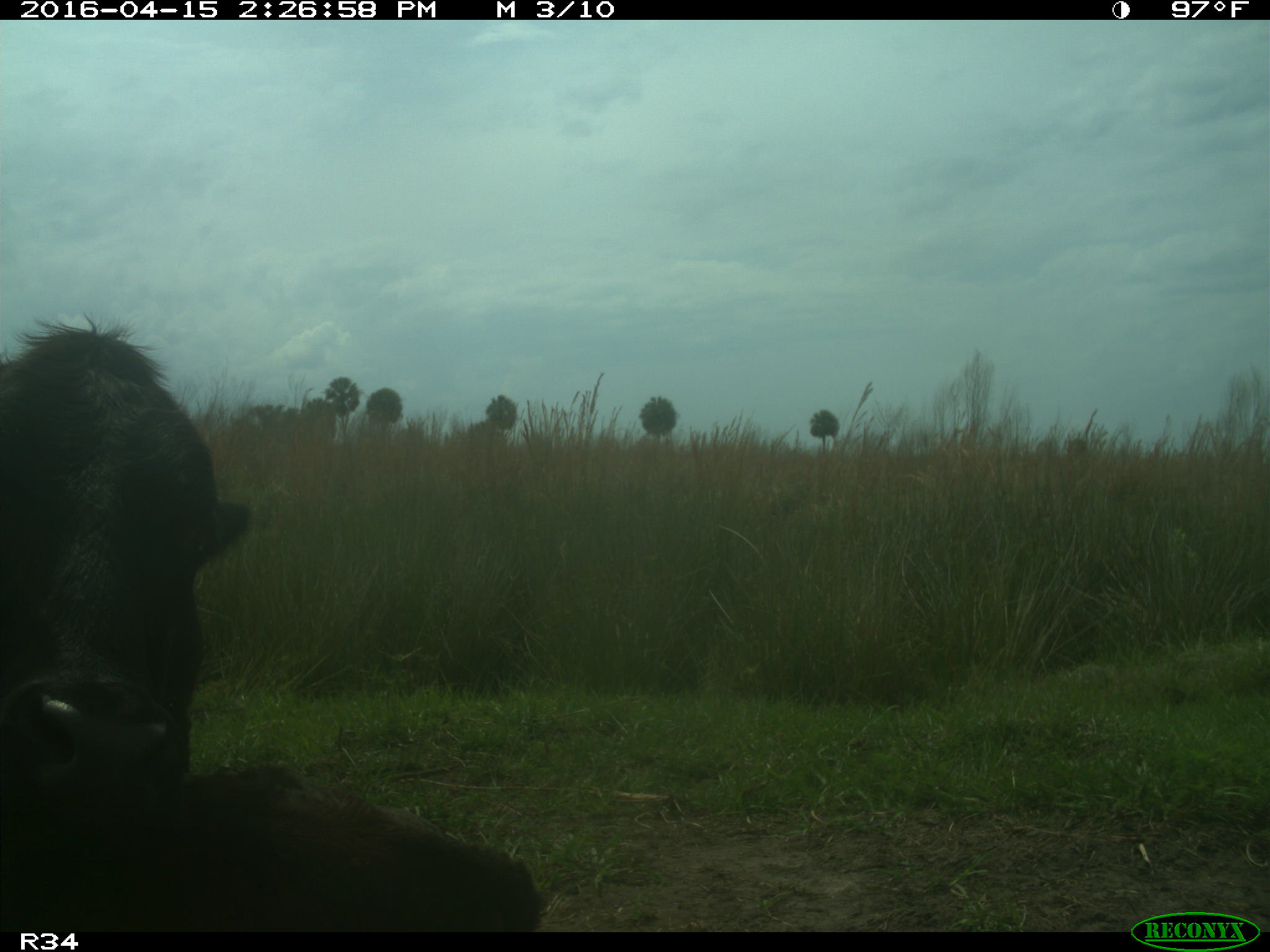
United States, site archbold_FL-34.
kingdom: Animalia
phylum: Chordata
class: Mammalia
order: Artiodactyla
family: Bovidae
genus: Bos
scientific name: Bos taurus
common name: domestic cow